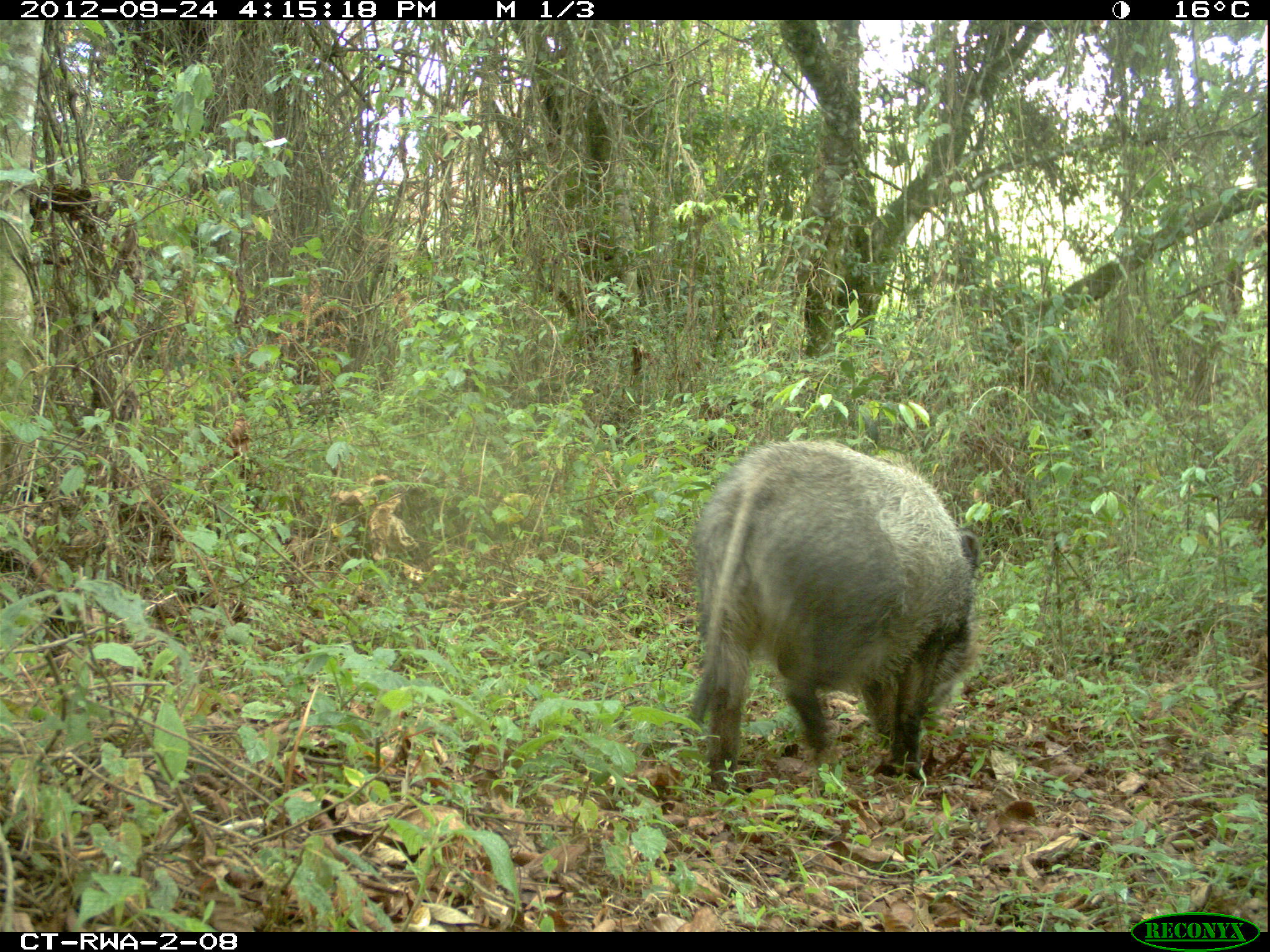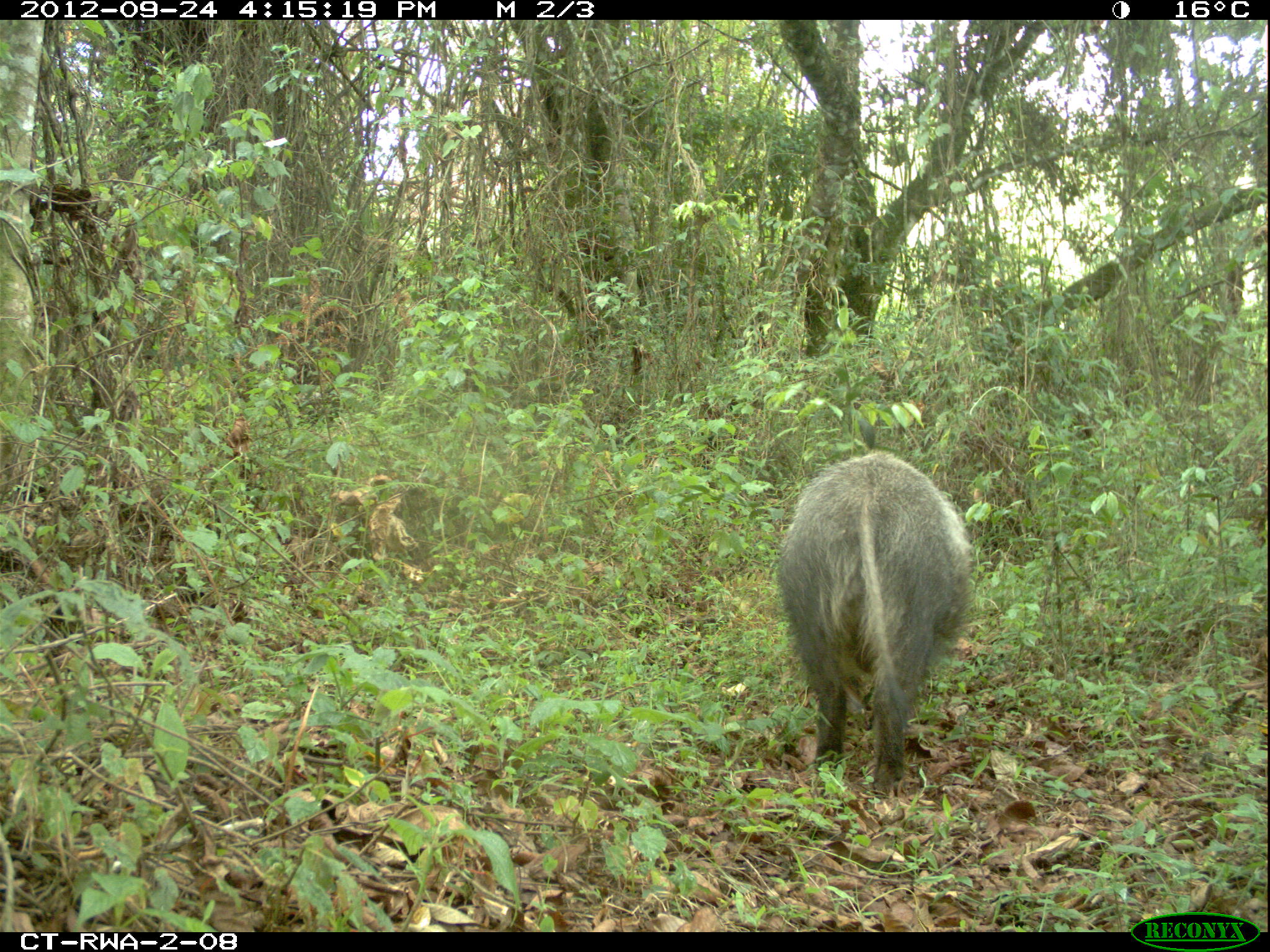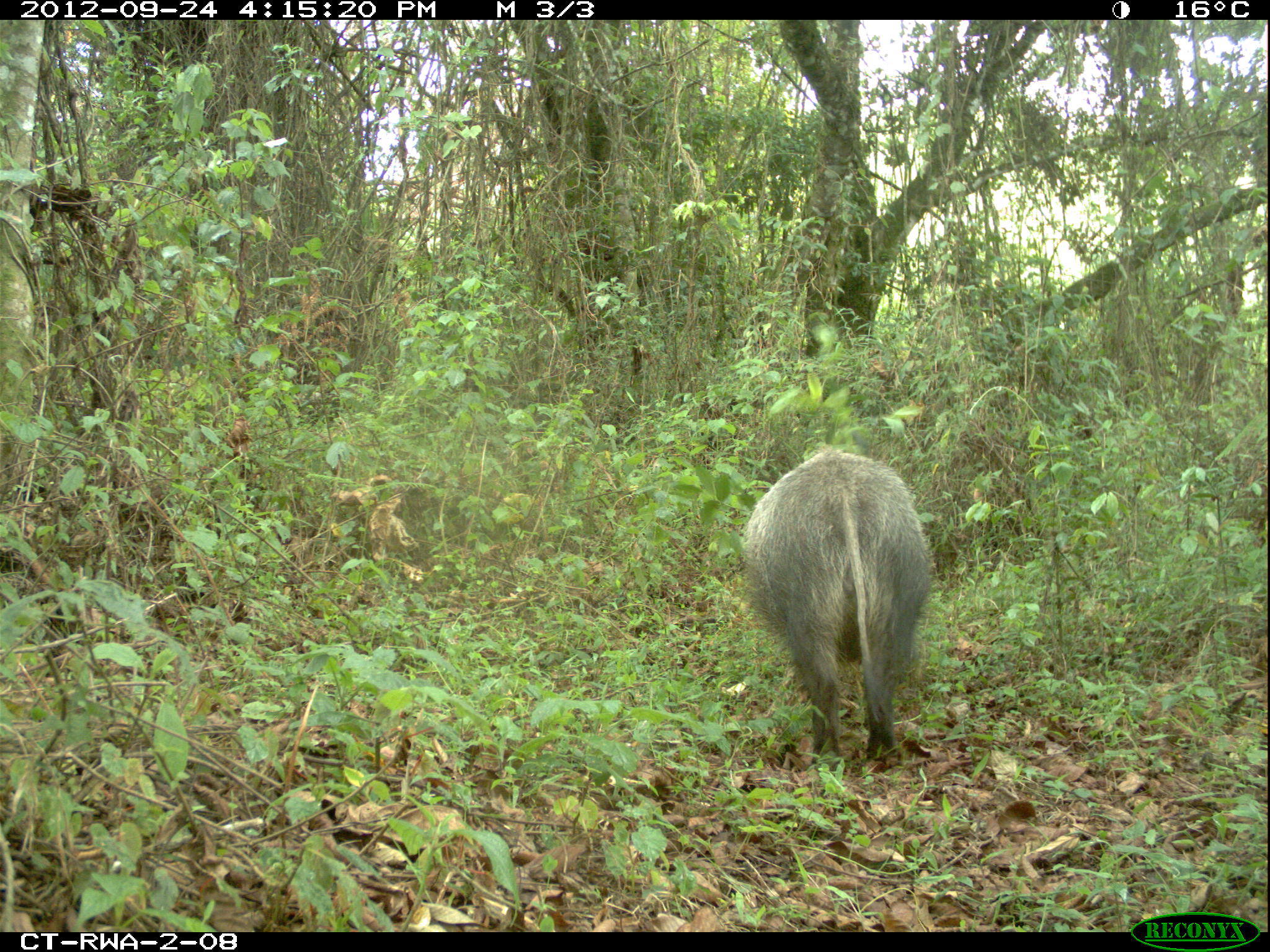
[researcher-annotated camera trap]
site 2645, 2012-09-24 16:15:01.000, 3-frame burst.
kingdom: Animalia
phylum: Chordata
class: Mammalia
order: Artiodactyla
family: Suidae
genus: Potamochoerus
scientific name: Potamochoerus larvatus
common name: bushpig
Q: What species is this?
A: Potamochoerus larvatus (bushpig).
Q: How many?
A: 5.